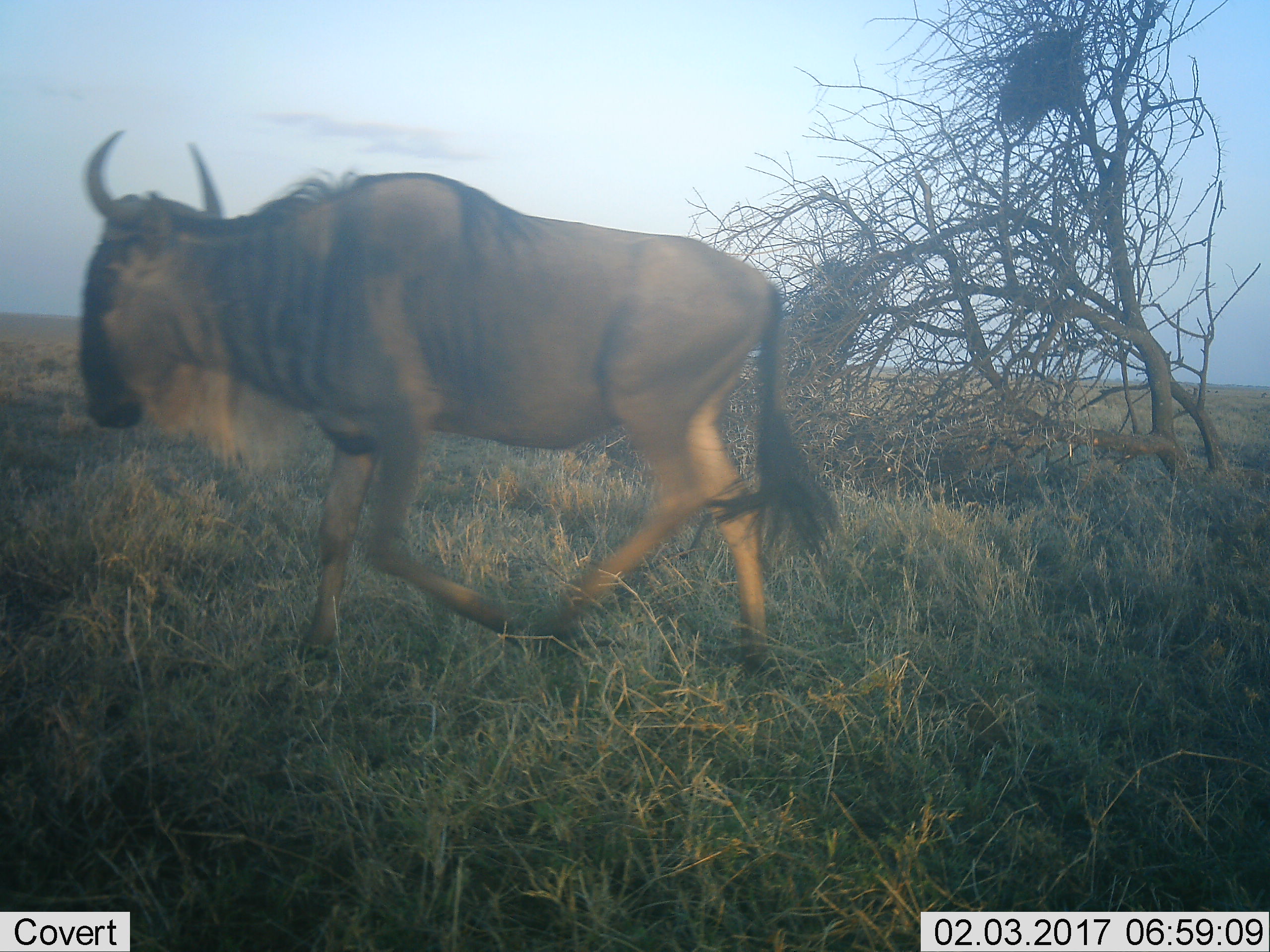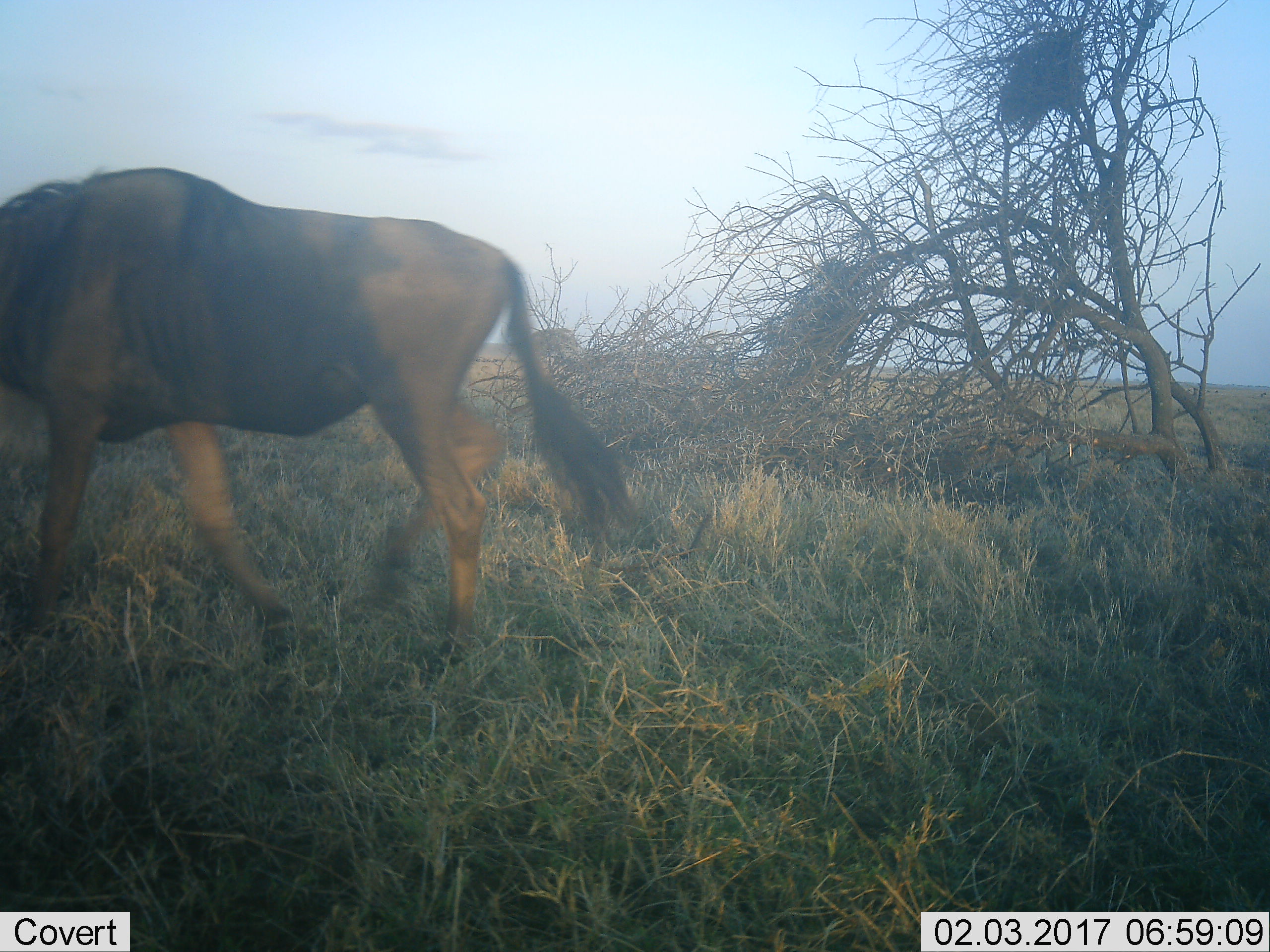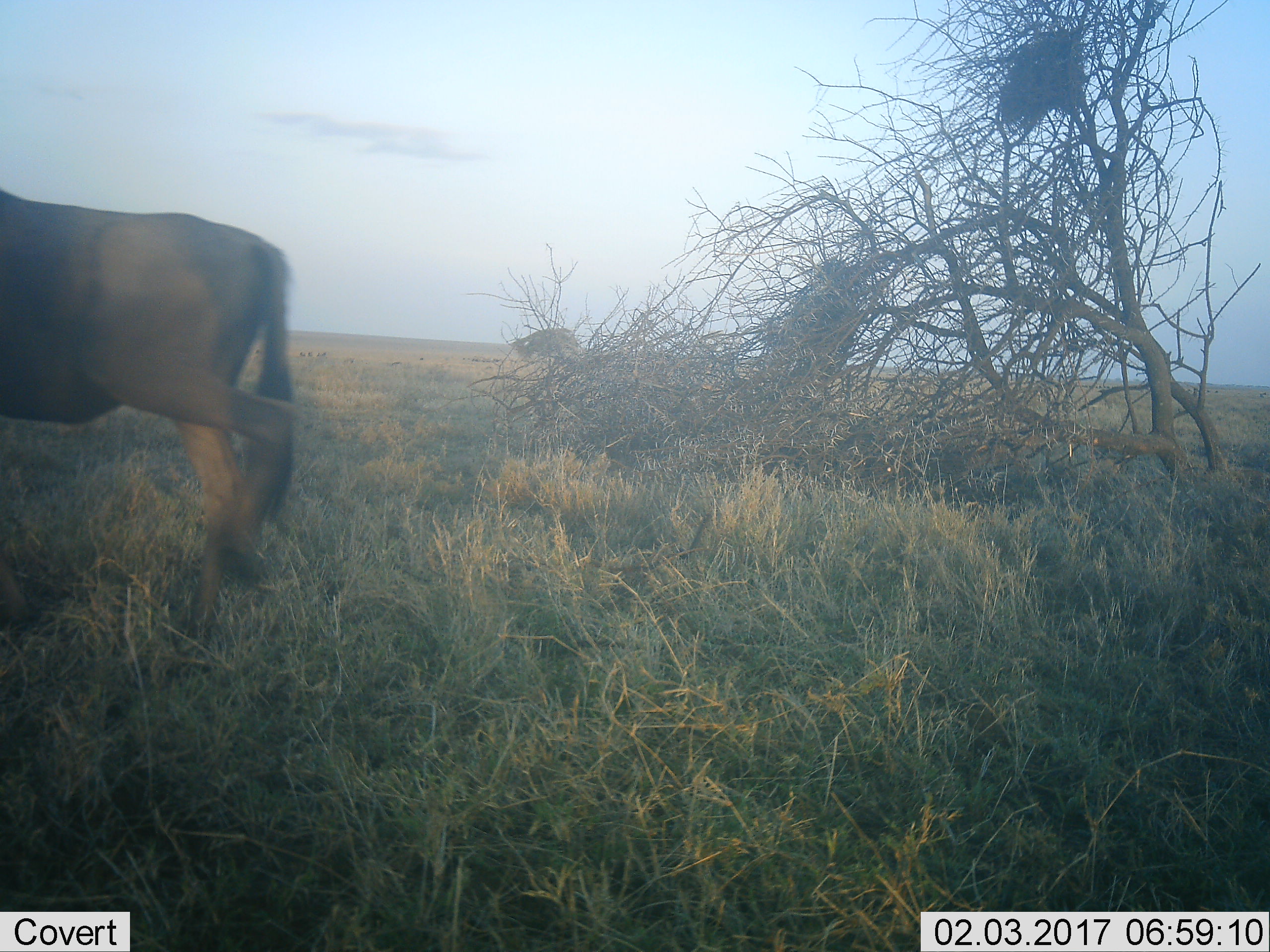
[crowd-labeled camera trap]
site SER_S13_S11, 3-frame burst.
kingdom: Animalia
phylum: Chordata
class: Mammalia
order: Artiodactyla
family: Bovidae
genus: Connochaetes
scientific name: Connochaetes taurinus taurinus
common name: blue wildebeest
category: wildebeestblue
Wildebeestblue (blue wildebeest) (Connochaetes taurinus taurinus), count 1. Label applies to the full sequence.